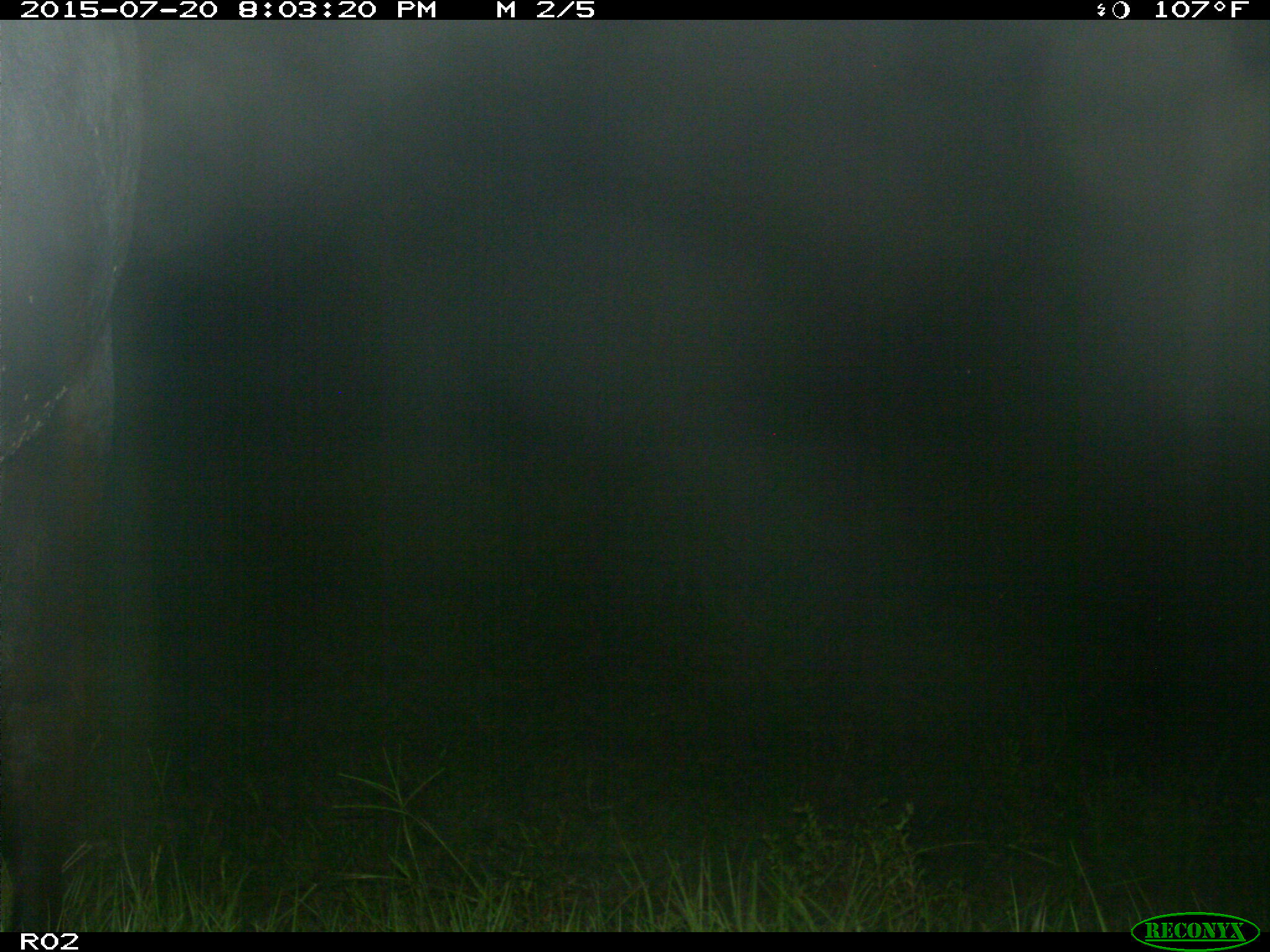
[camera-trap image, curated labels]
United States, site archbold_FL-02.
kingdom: Animalia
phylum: Chordata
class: Mammalia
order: Artiodactyla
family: Bovidae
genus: Bos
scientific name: Bos taurus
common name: domestic cow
Bos taurus (domestic cow).